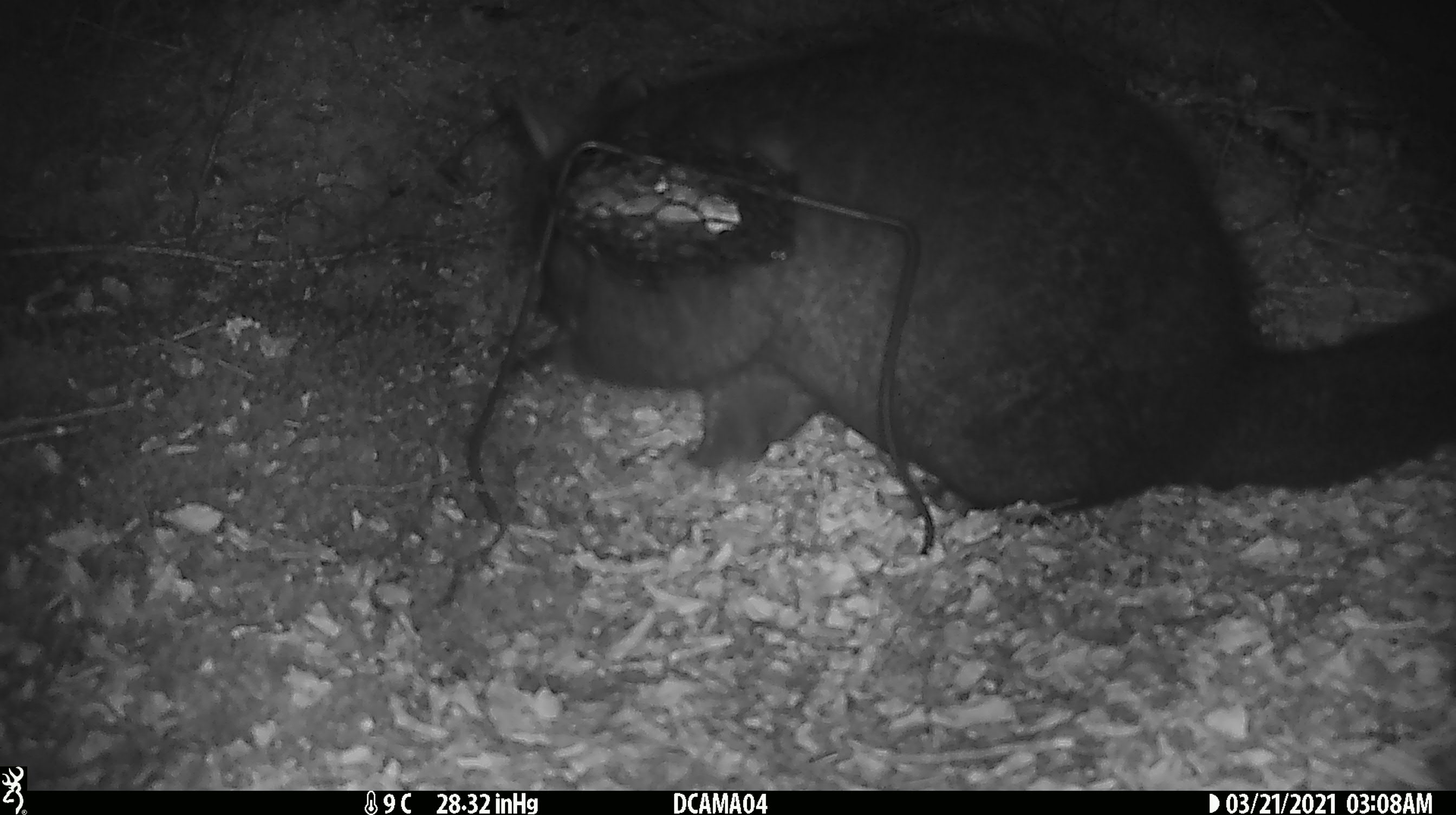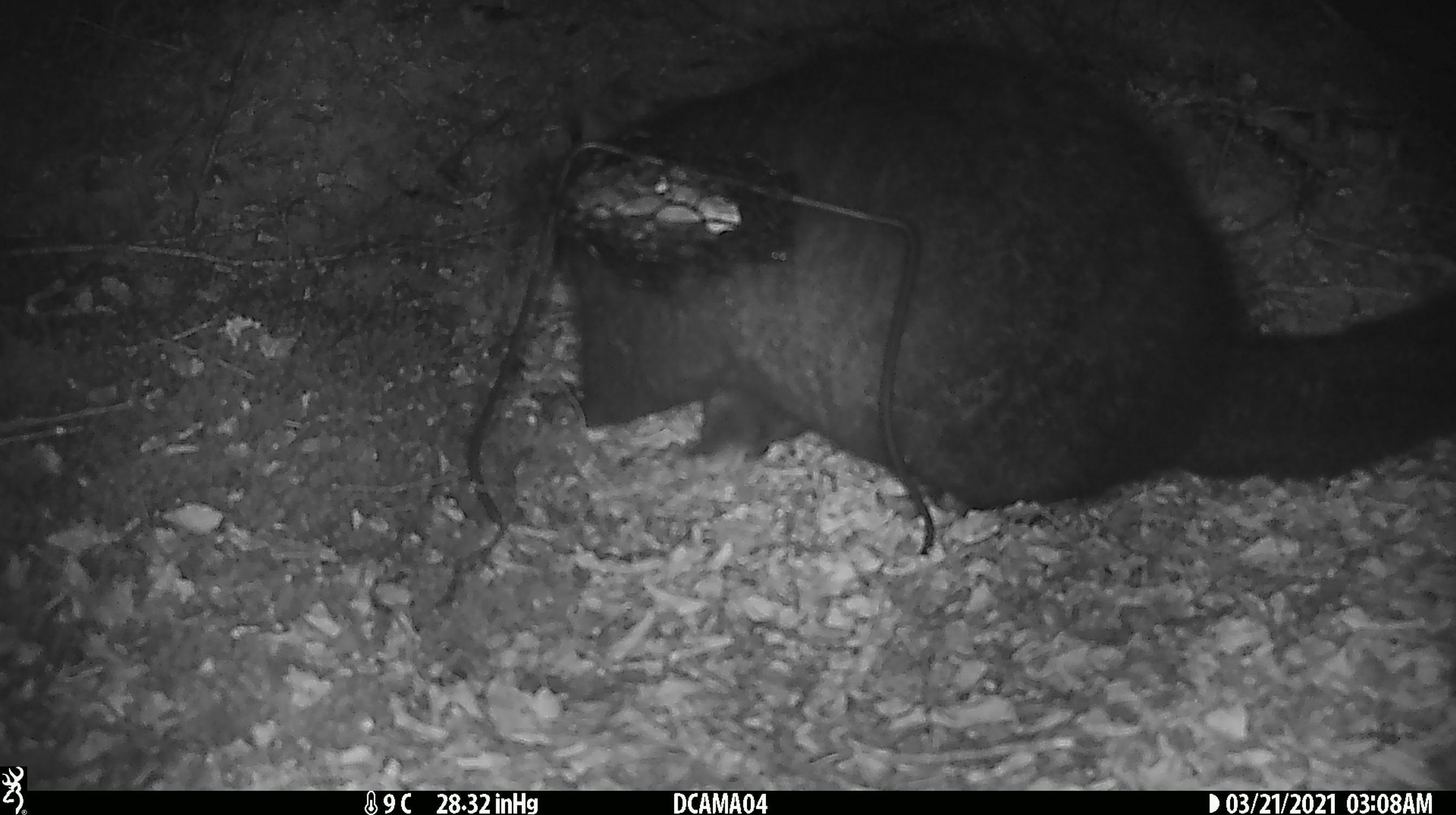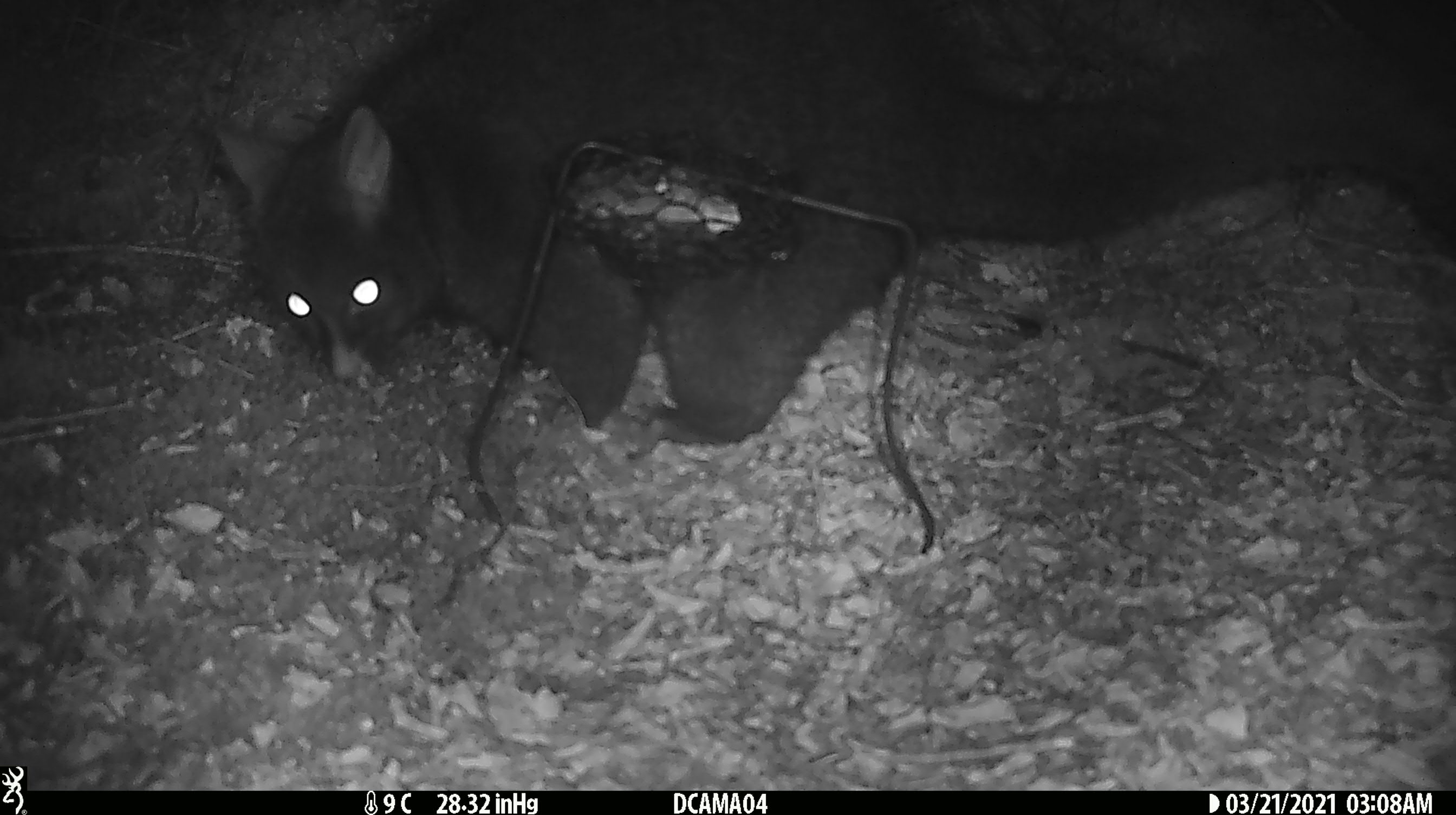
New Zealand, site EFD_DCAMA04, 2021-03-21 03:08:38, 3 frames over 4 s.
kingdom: Animalia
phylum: Chordata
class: Mammalia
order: Diprotodontia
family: Phalangeridae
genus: Trichosurus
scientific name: Trichosurus vulpecula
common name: common brushtail possum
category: possum